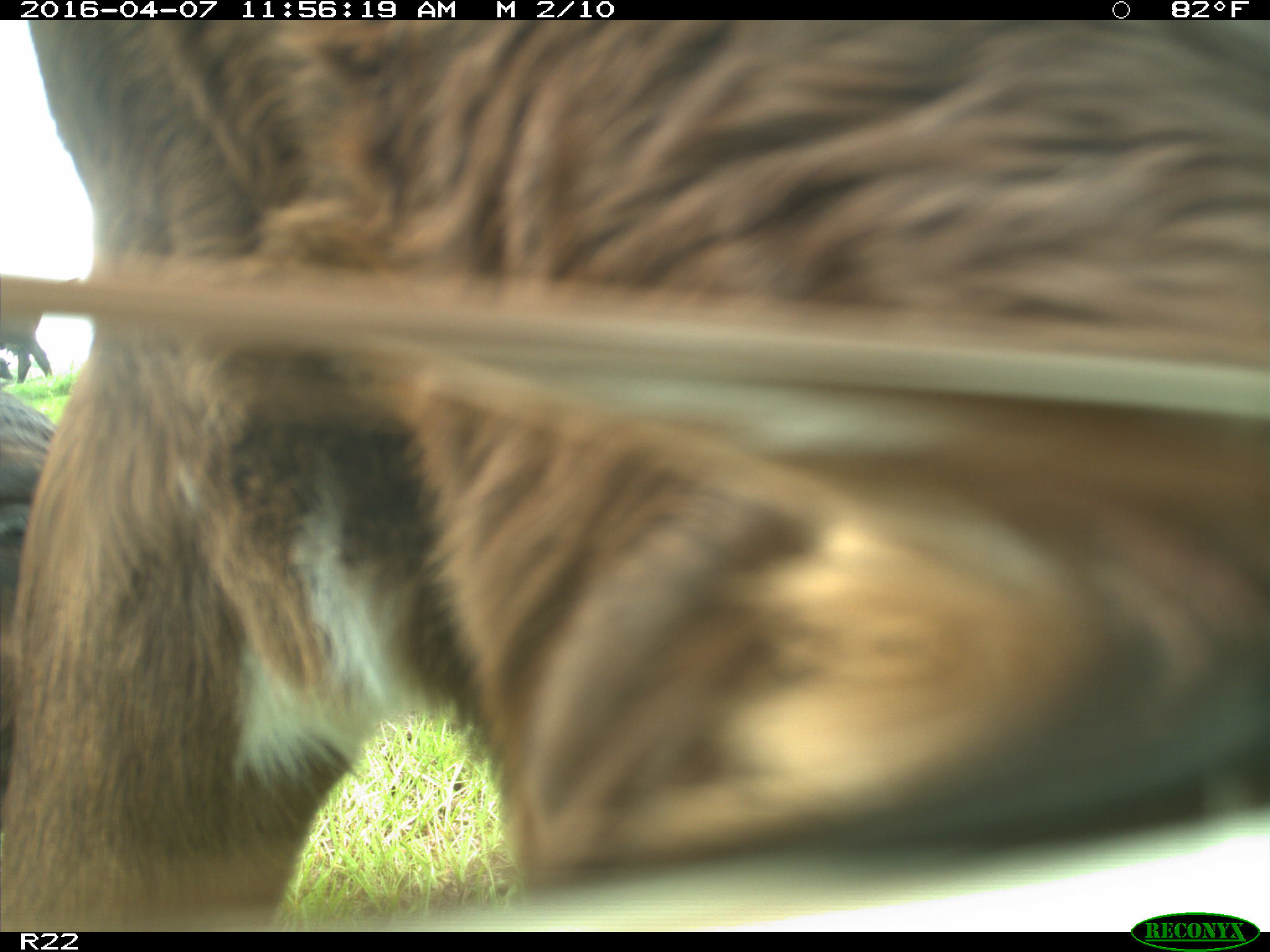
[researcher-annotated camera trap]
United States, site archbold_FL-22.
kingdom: Animalia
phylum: Chordata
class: Mammalia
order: Artiodactyla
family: Bovidae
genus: Bos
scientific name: Bos taurus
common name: domestic cow